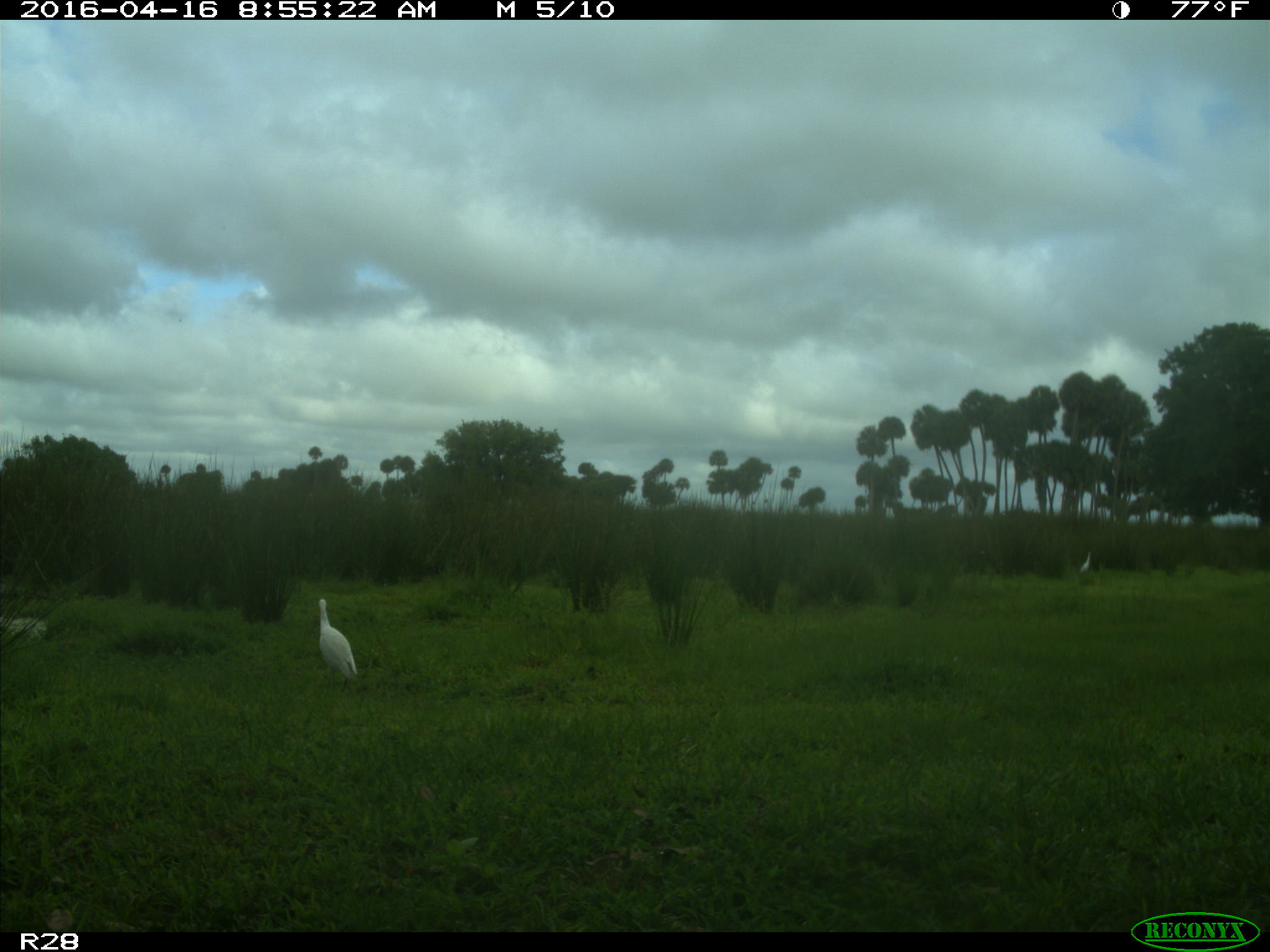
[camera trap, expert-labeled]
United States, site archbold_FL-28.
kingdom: Animalia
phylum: Chordata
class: Aves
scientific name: Aves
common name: birds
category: unidentified bird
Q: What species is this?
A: Unidentified bird (birds) (Aves).